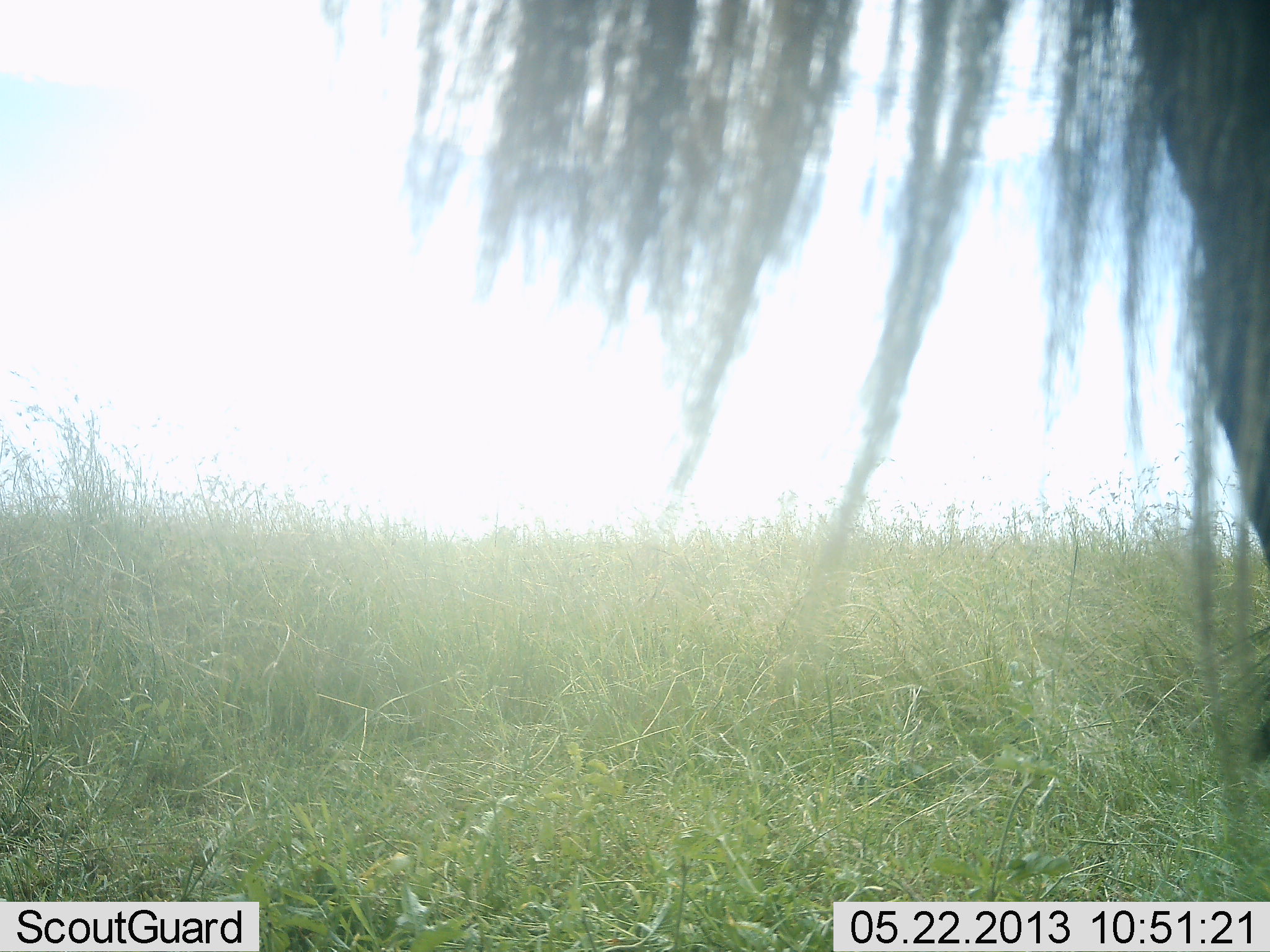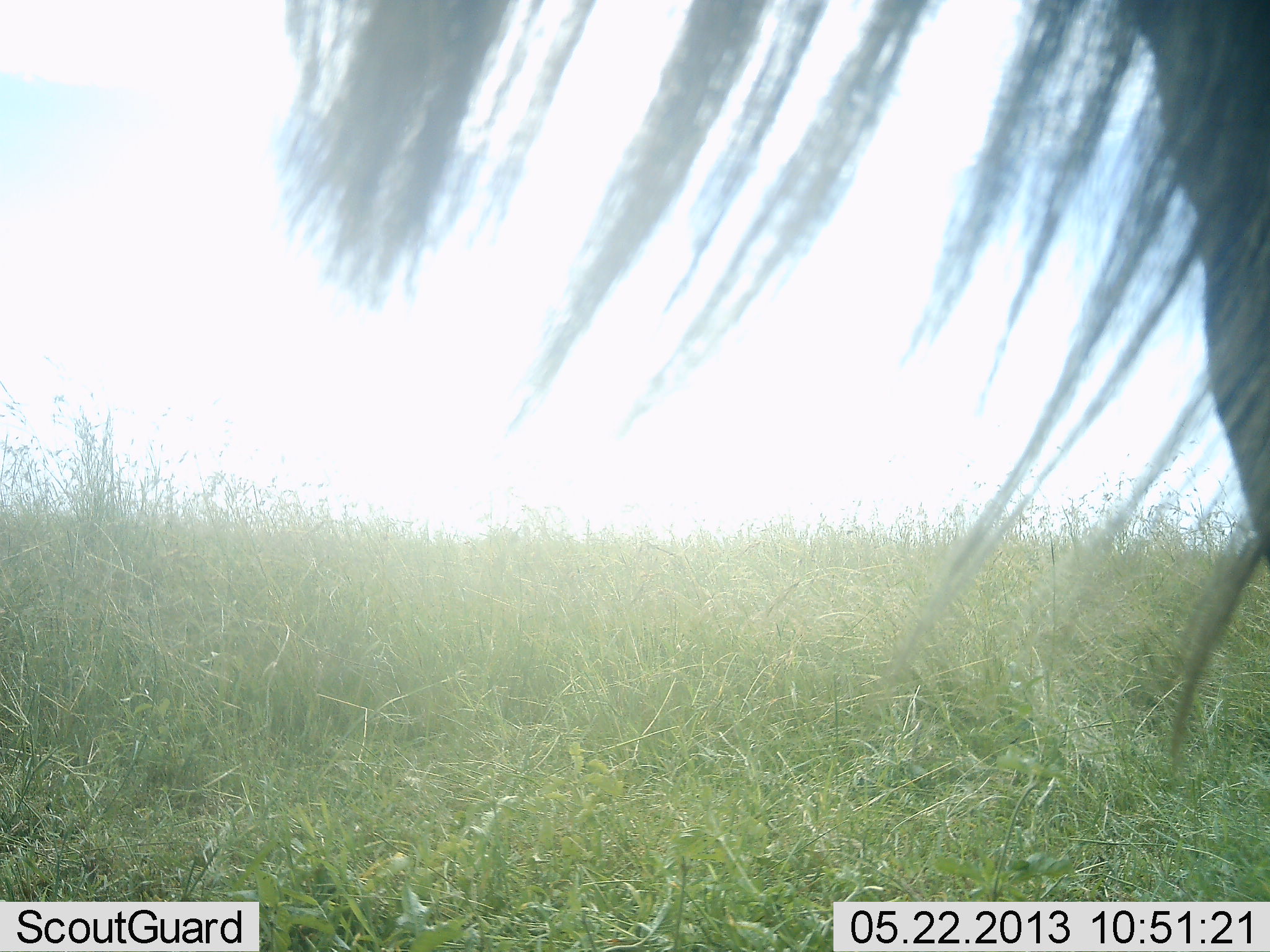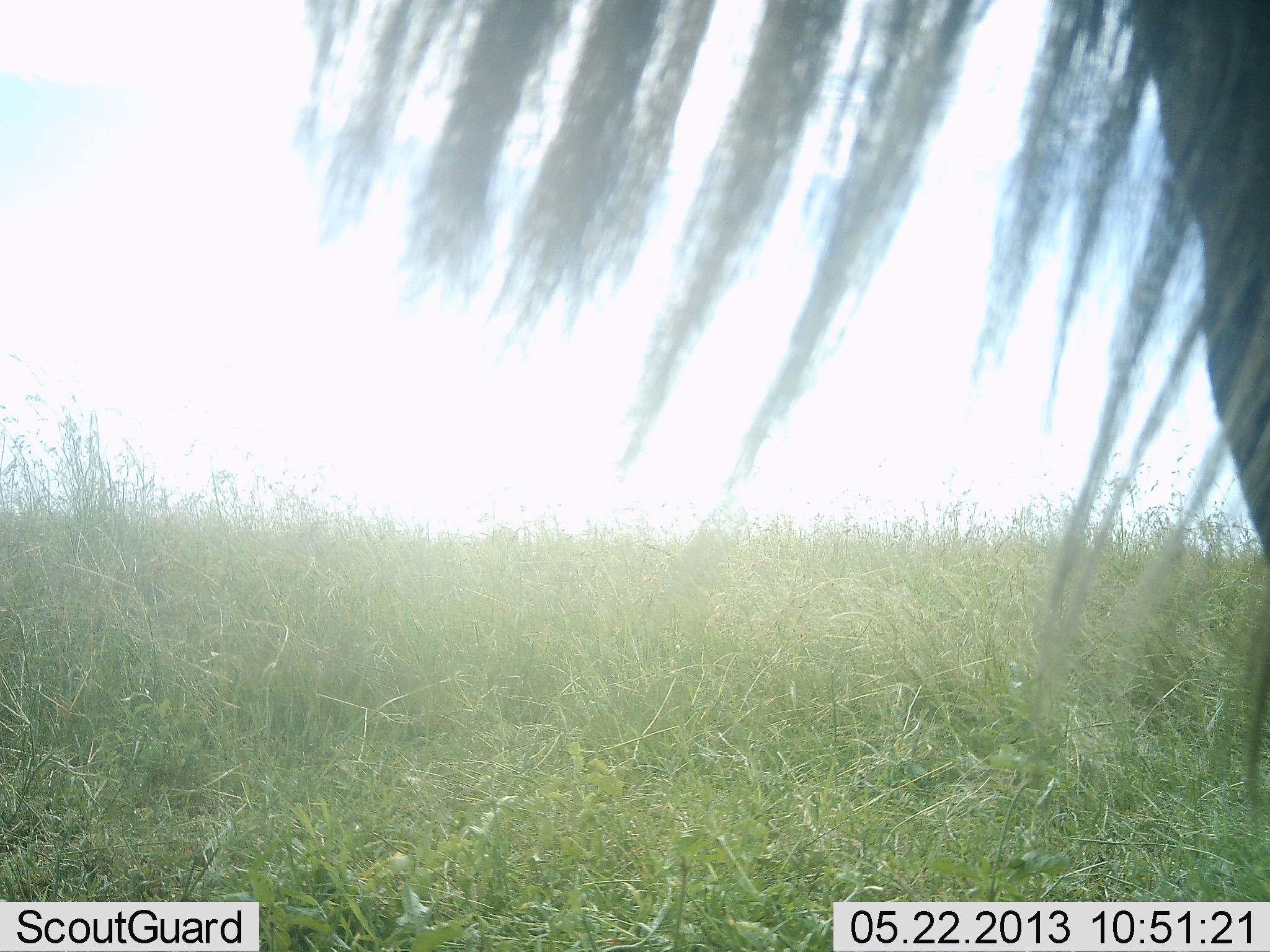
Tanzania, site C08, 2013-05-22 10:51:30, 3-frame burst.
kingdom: Animalia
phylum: Chordata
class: Mammalia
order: Artiodactyla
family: Bovidae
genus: Connochaetes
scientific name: Connochaetes taurinus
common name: blue wildebeest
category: wildebeest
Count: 1.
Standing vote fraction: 100%.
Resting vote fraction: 0%.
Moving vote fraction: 0%.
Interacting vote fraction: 0%.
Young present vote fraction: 0%.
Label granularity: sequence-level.